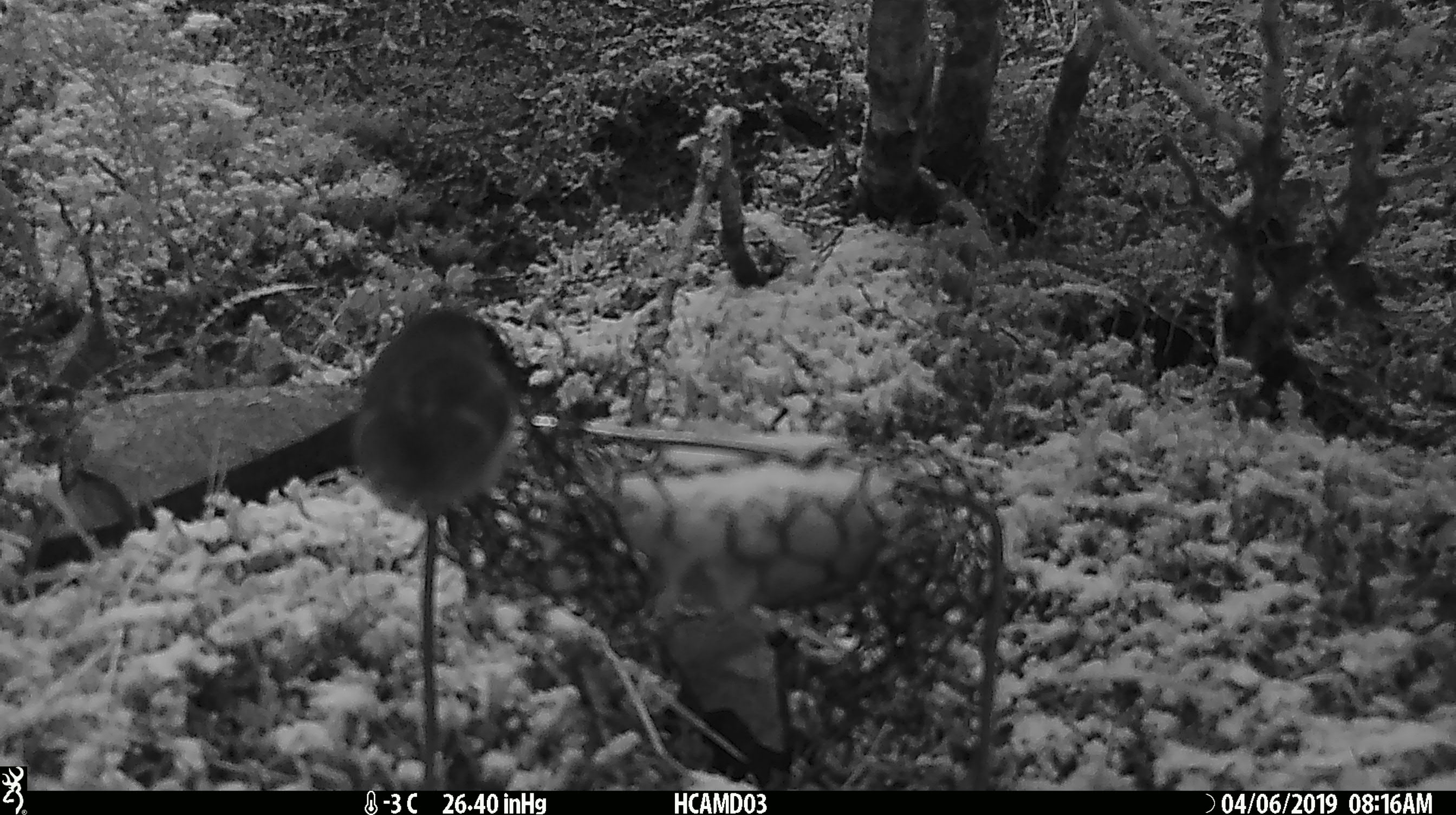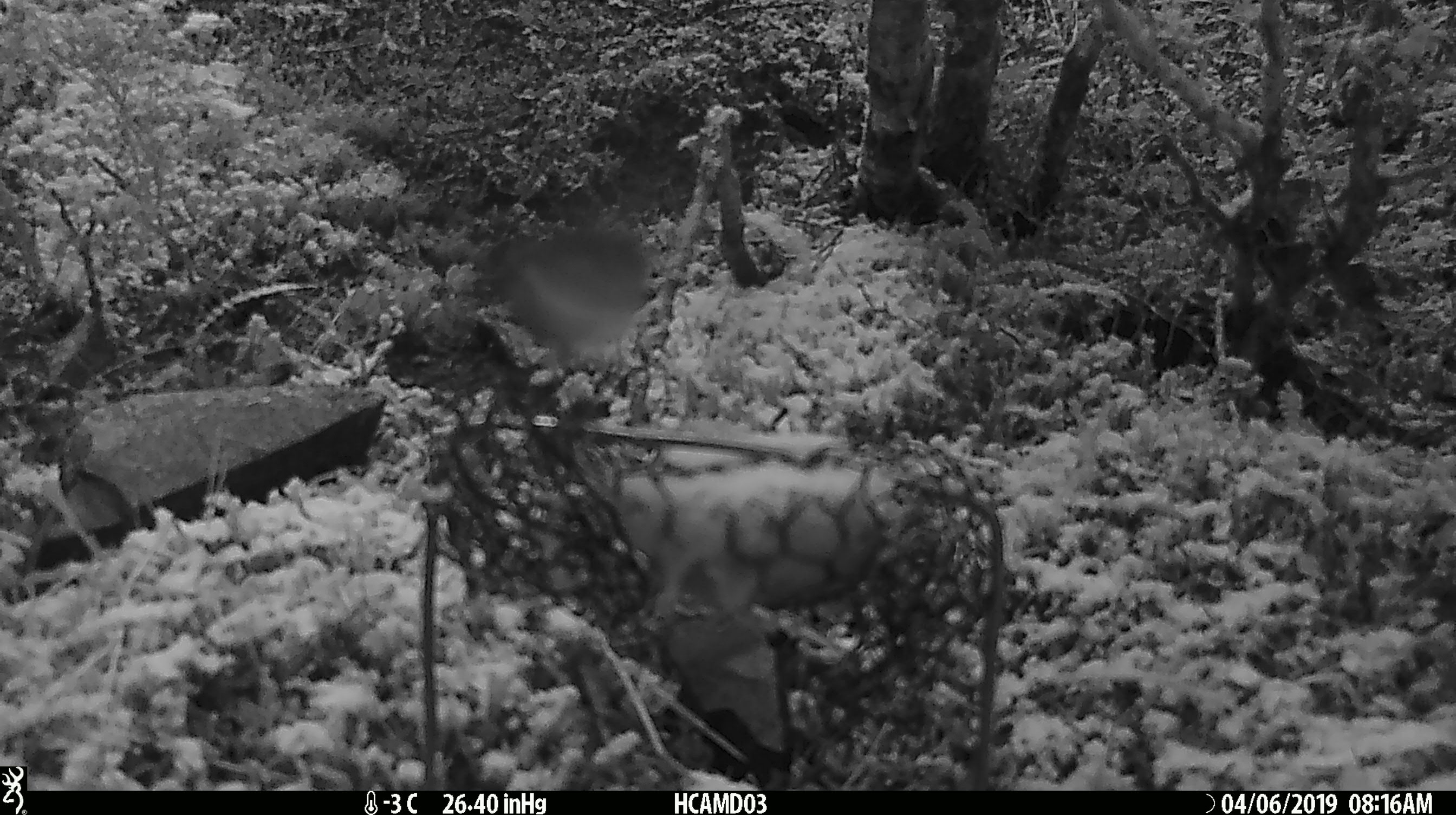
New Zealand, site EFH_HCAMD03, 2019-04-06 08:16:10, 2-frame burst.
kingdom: Animalia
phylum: Chordata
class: Aves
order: Passeriformes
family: Acanthisittidae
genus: Acanthisitta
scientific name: Acanthisitta chloris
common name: rifleman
Rifleman (Acanthisitta chloris).